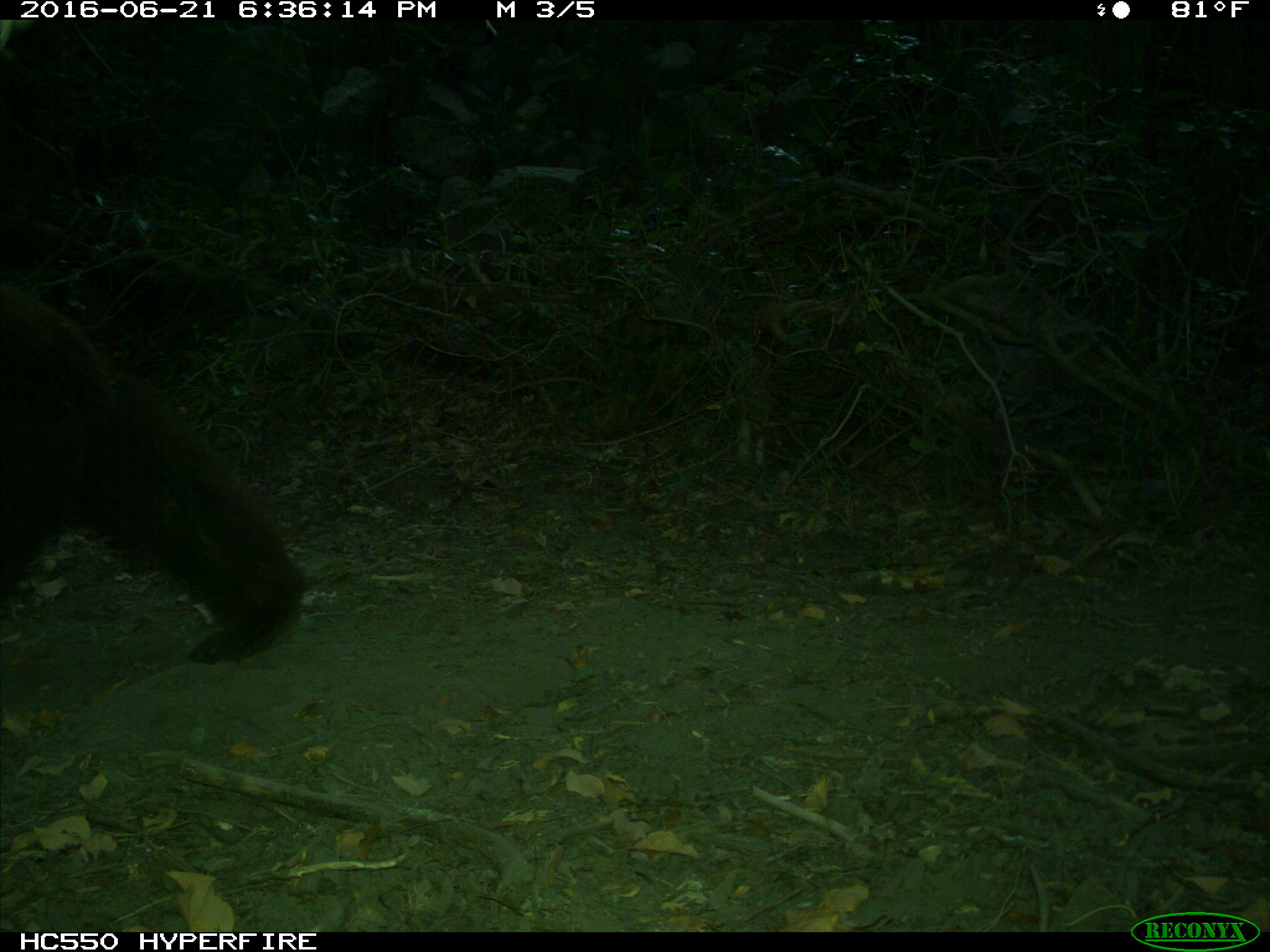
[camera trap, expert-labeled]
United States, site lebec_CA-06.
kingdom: Animalia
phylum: Chordata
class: Mammalia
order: Carnivora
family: Ursidae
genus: Ursus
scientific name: Ursus americanus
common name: american black bear